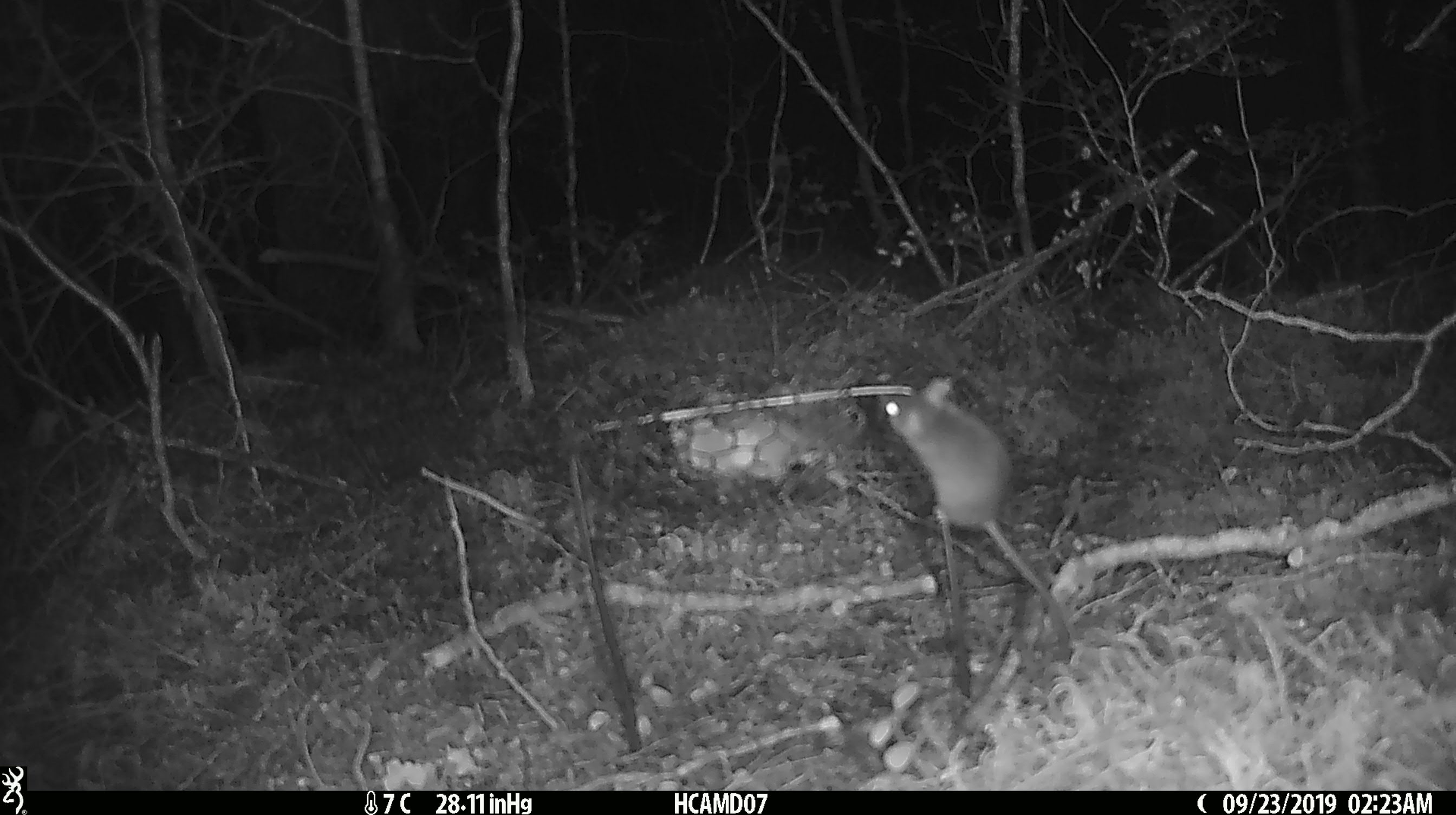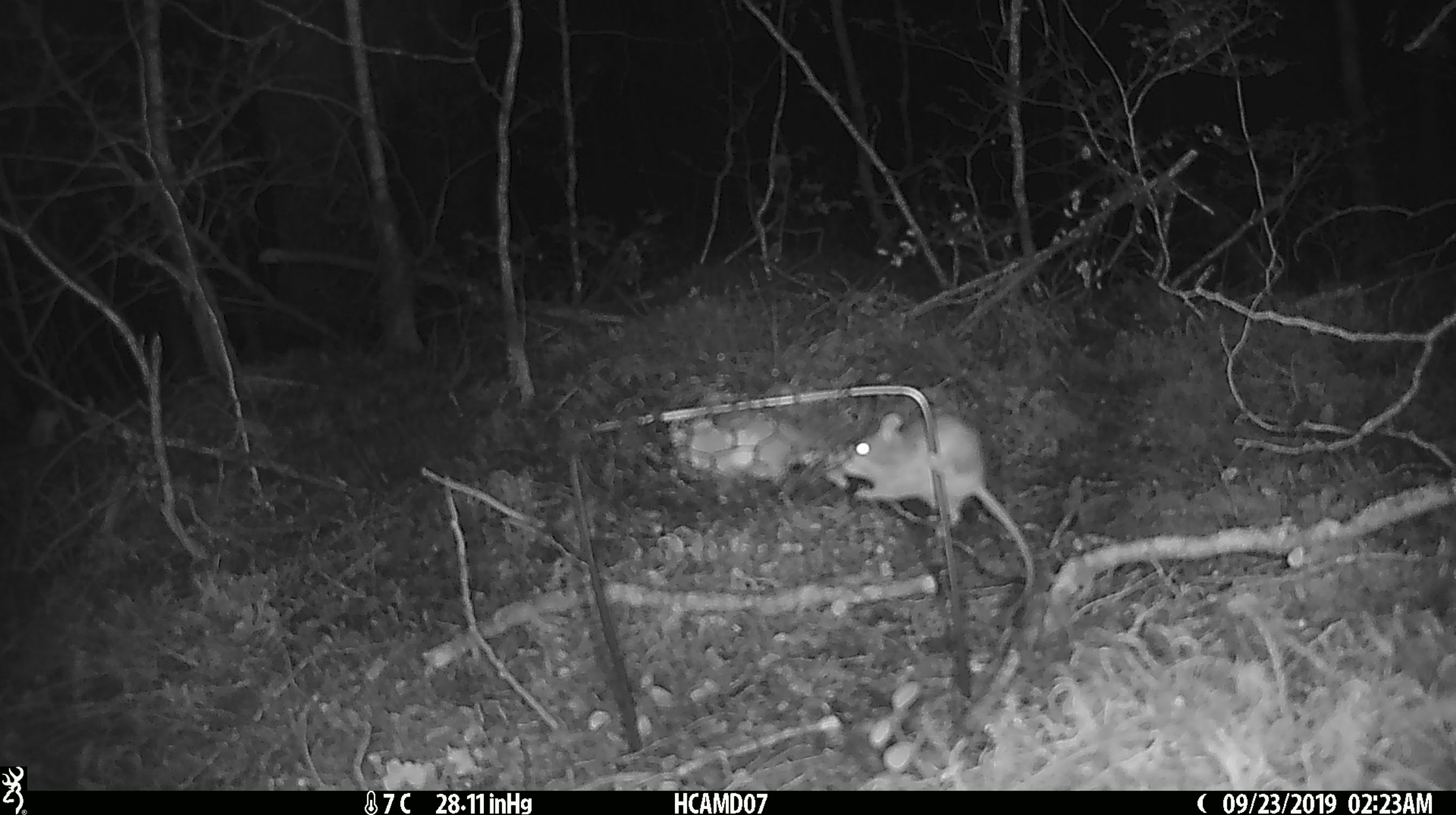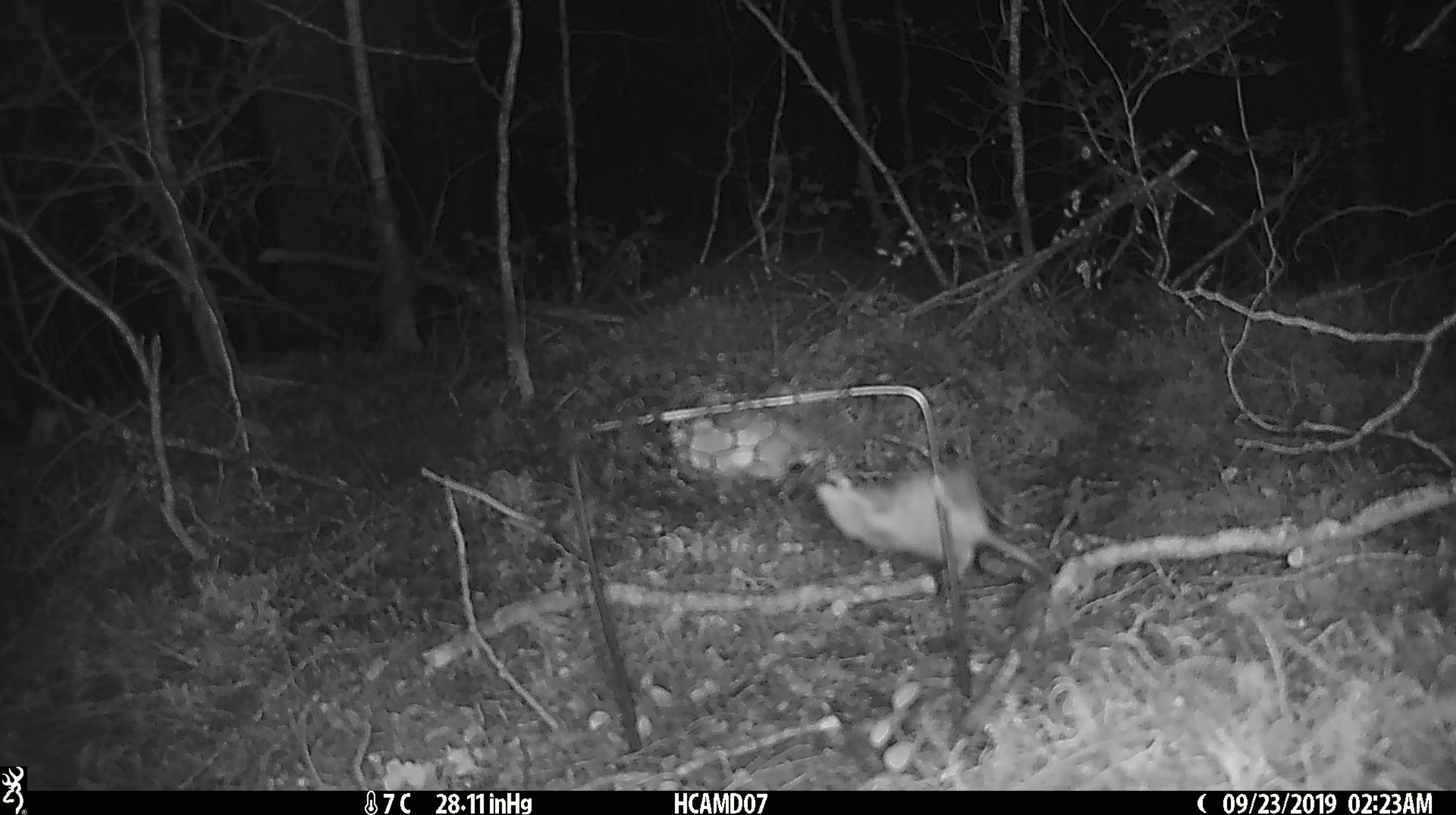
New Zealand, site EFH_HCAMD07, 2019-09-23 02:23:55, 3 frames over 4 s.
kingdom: Animalia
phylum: Chordata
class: Mammalia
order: Rodentia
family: Muridae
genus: Mus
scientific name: Mus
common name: mouse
Mouse (Mus).